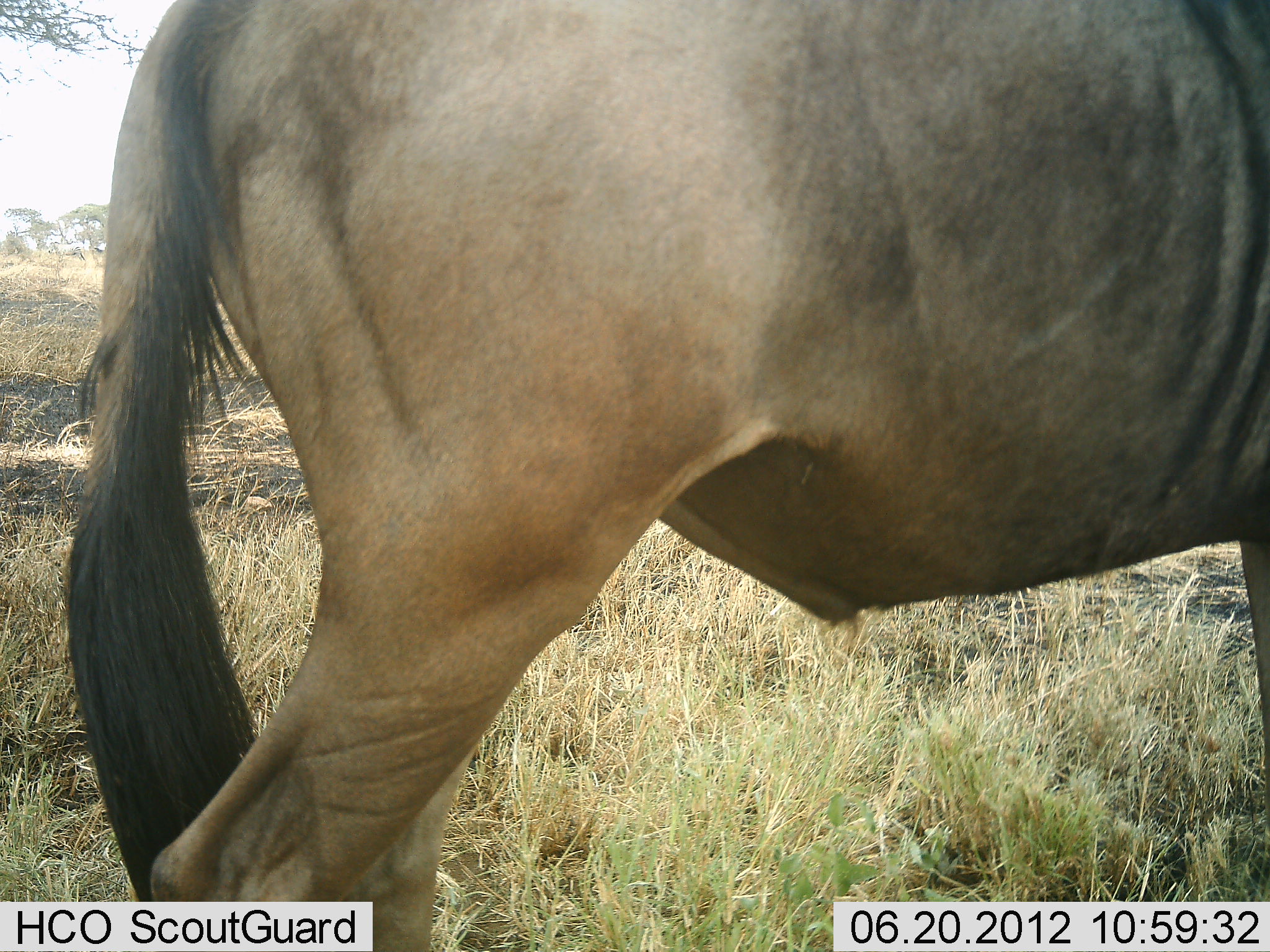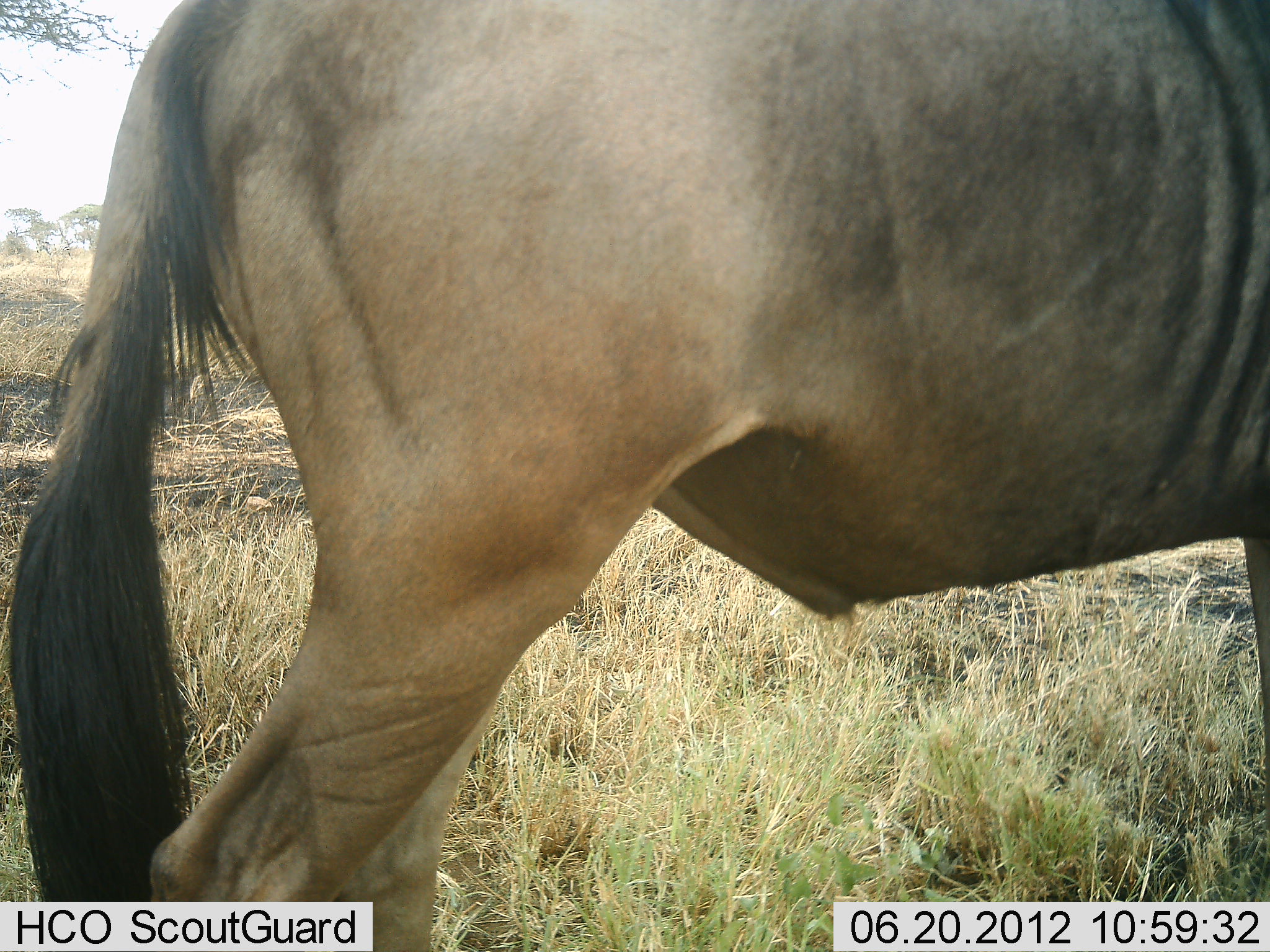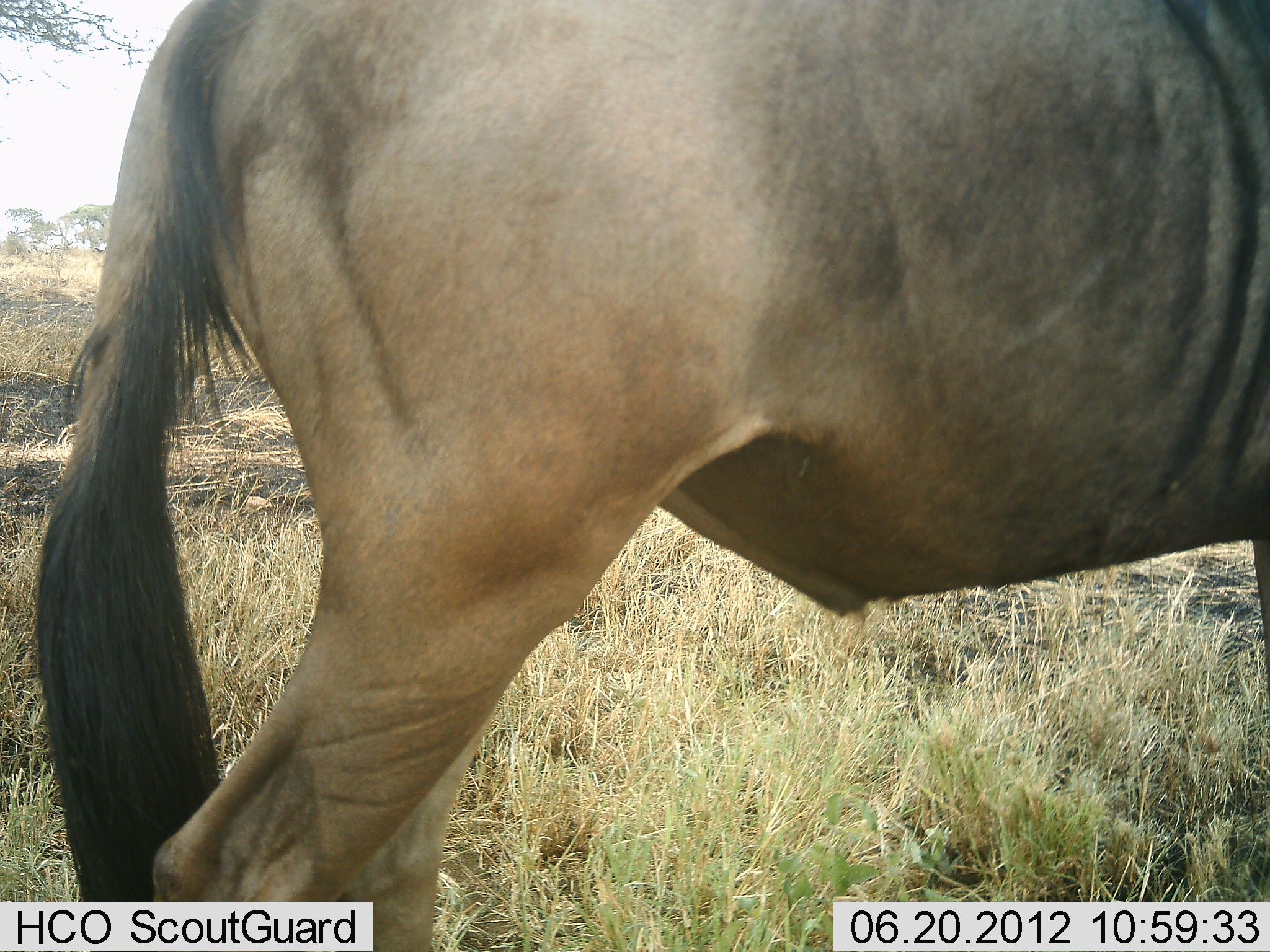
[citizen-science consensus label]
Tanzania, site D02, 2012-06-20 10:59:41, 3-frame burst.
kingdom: Animalia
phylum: Chordata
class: Mammalia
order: Artiodactyla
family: Bovidae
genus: Connochaetes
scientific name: Connochaetes taurinus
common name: blue wildebeest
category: wildebeest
Wildebeest (blue wildebeest) (Connochaetes taurinus), count 1. Behavior (volunteer vote fractions): standing 100%, resting 0%, moving 0%, interacting 0%. Young present (vote fraction): 0%. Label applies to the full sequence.